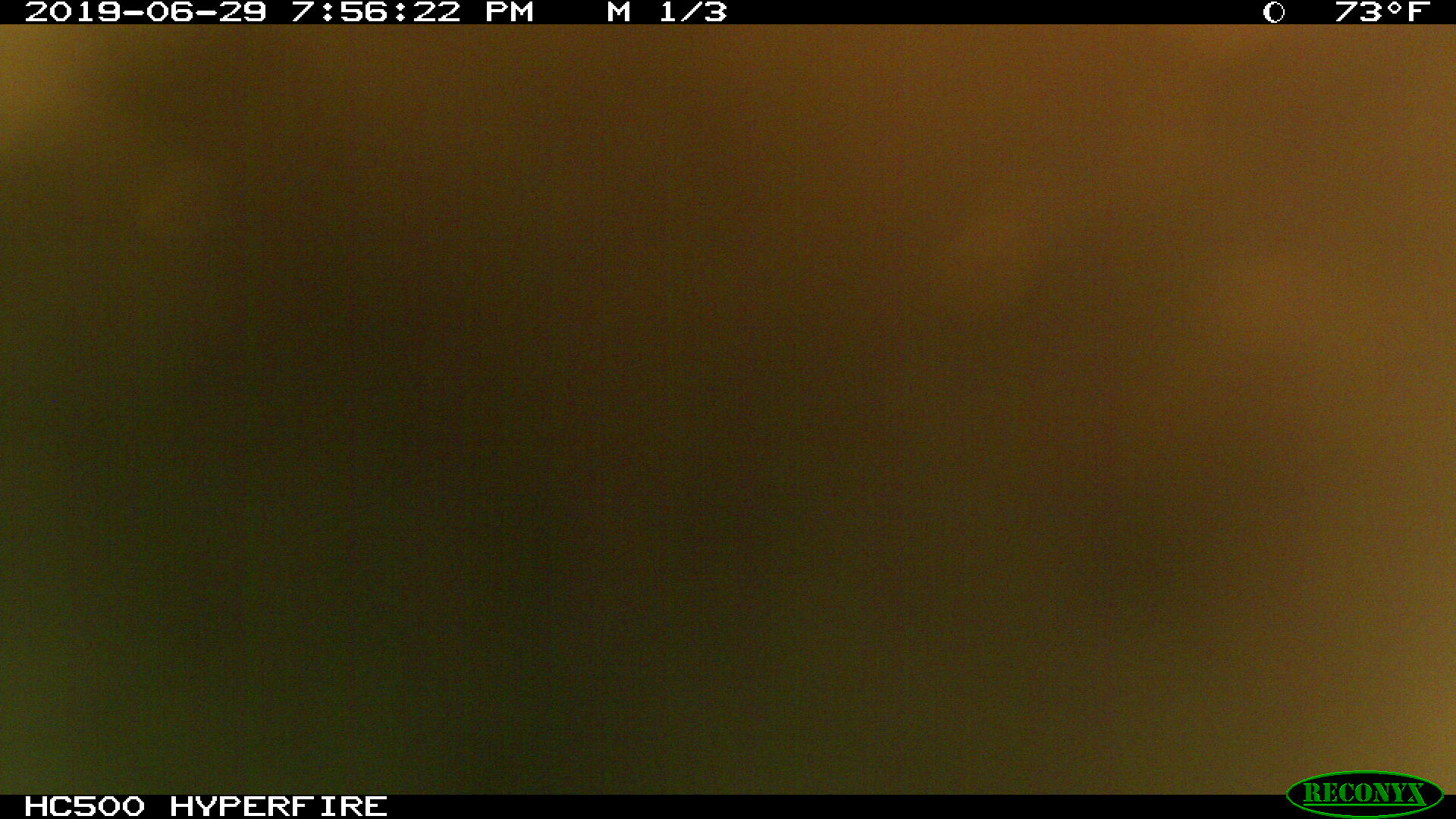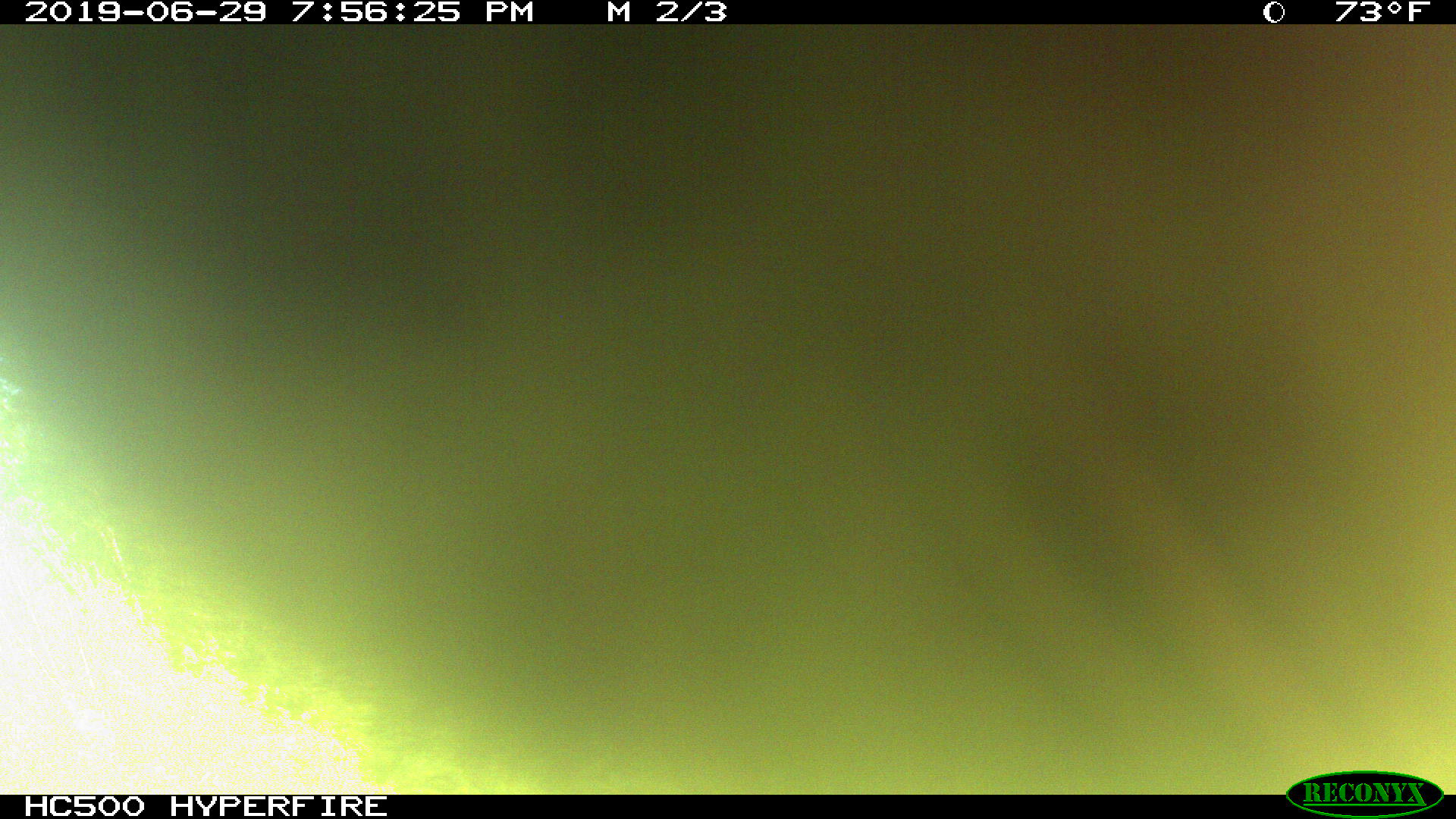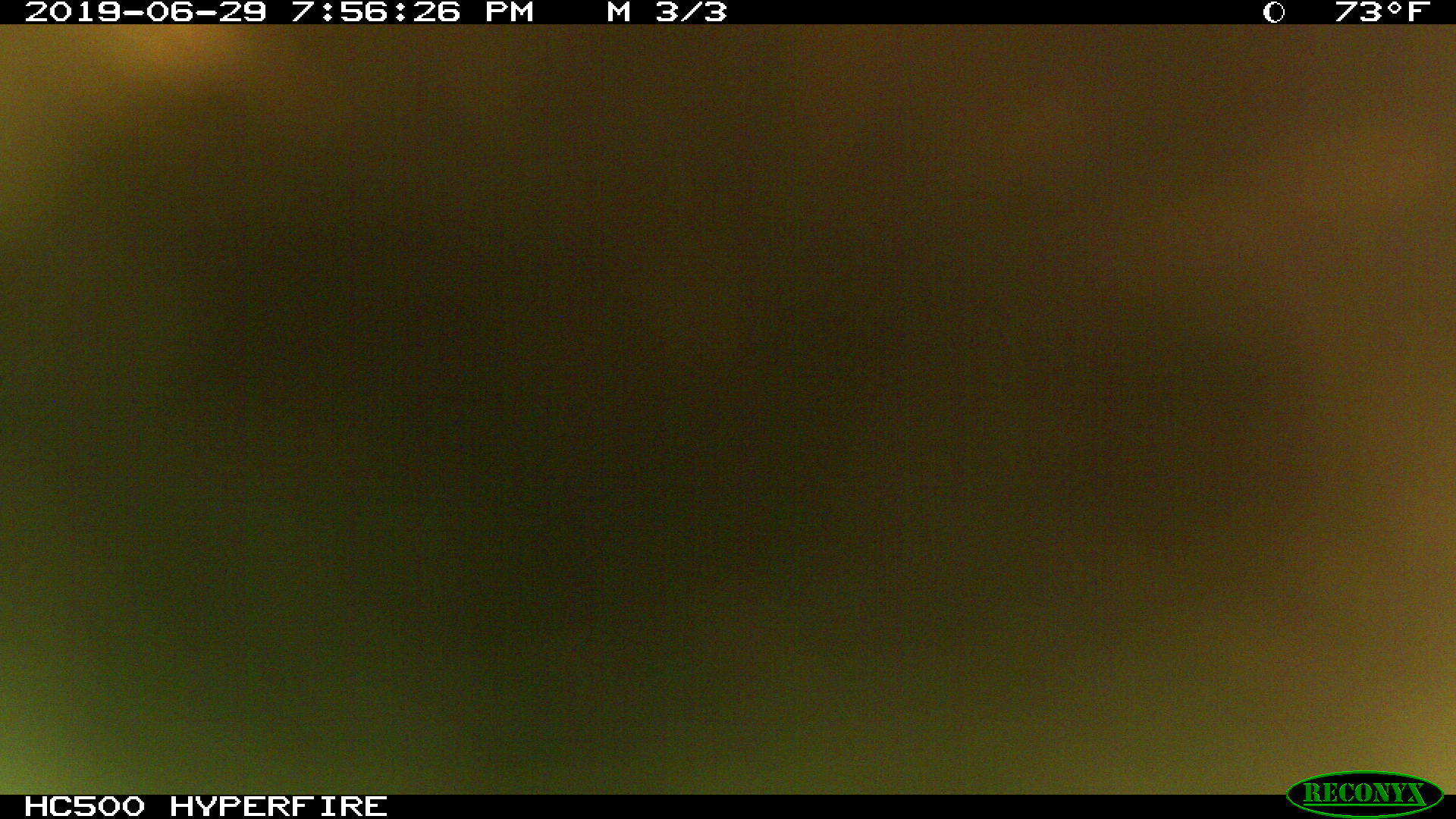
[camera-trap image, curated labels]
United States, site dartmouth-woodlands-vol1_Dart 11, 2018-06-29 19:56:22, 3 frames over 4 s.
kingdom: Animalia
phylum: Chordata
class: Mammalia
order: Artiodactyla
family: Cervidae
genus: Alces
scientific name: Alces alces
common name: moose